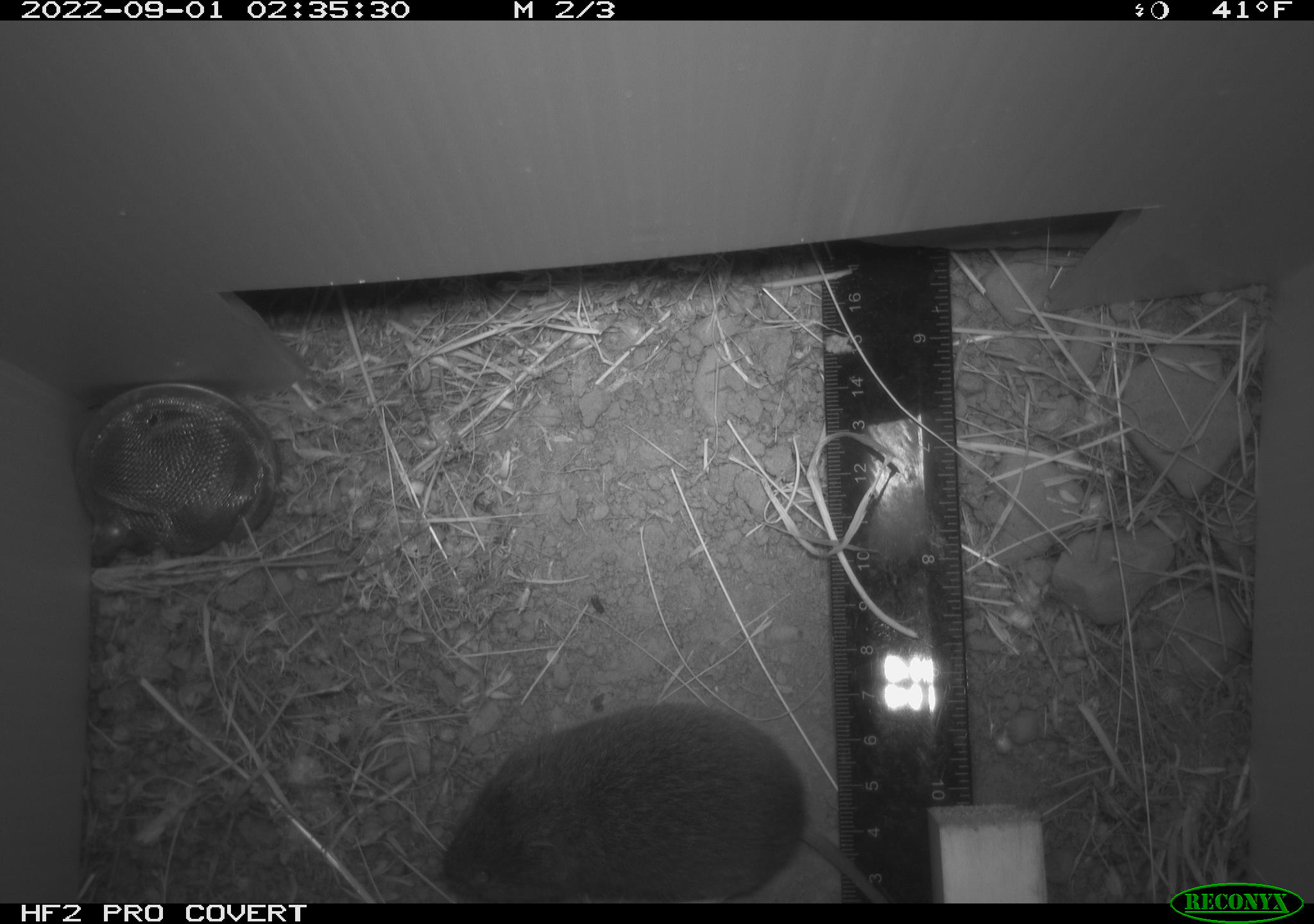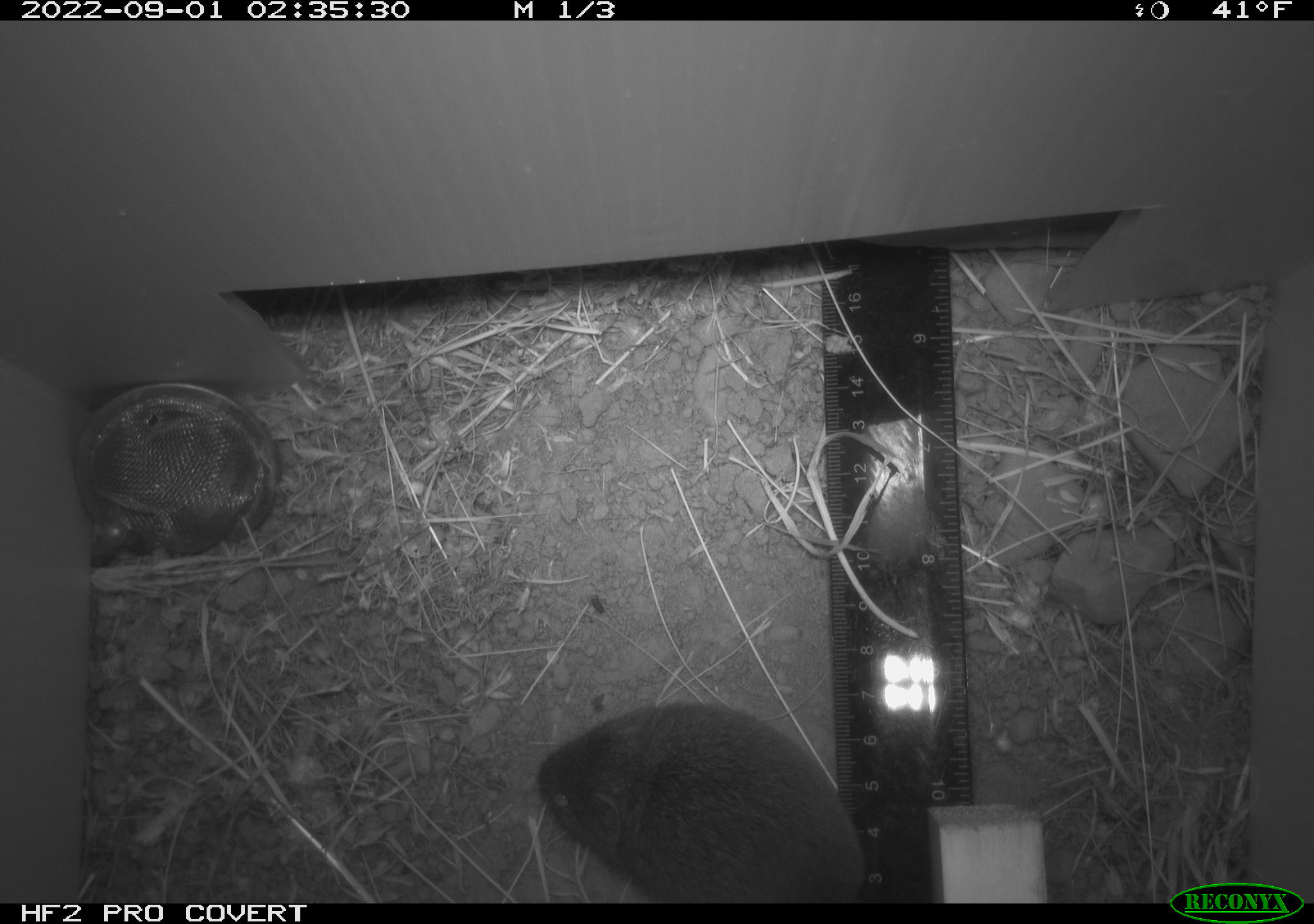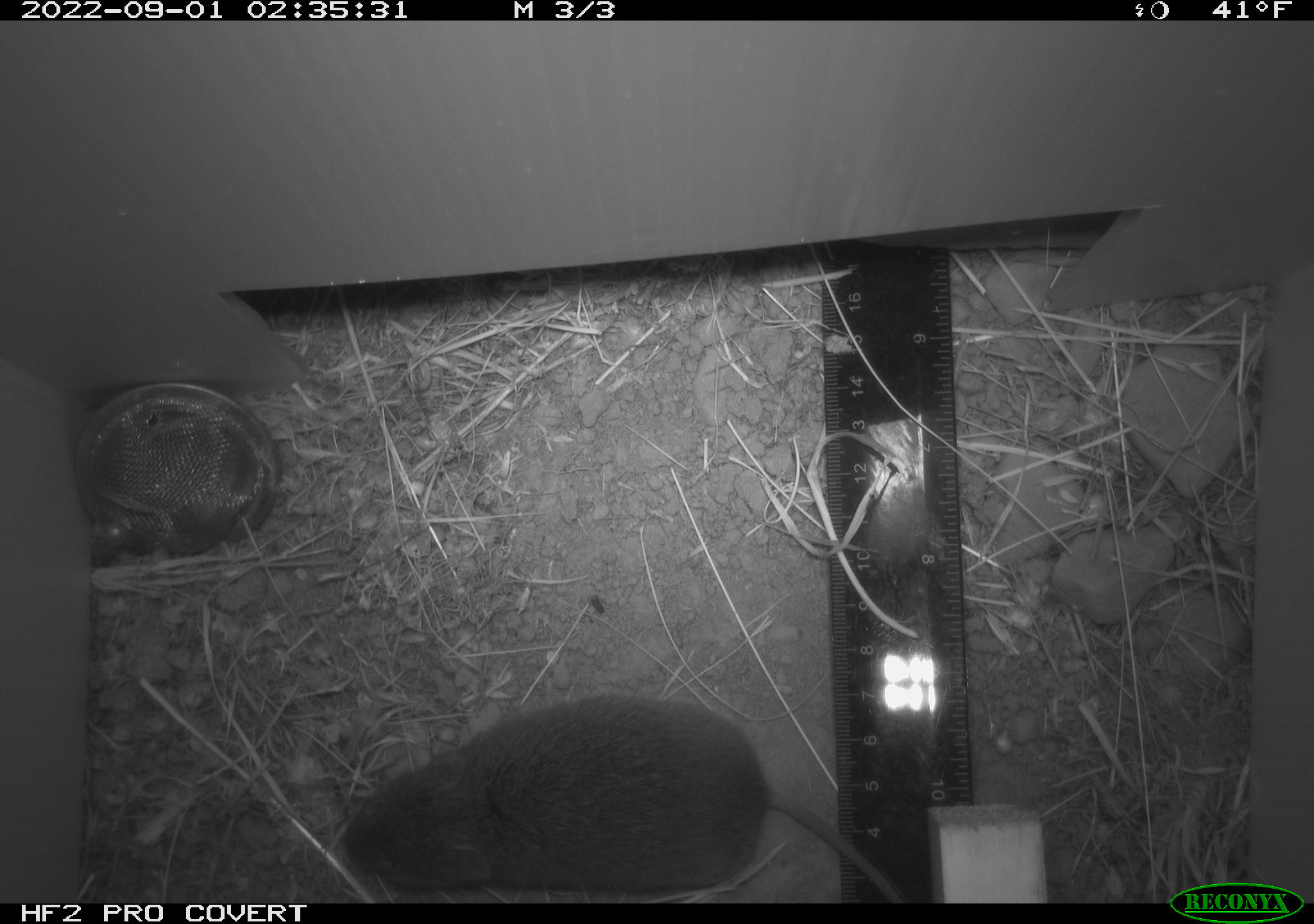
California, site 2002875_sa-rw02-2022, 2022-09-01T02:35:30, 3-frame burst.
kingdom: Animalia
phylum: Chordata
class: Mammalia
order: Rodentia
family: Cricetidae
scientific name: Arvicolinae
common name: voles, lemmings, and muskrats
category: arvicolinae subfamily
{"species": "arvicolinae subfamily (voles, lemmings, and muskrats) (Arvicolinae)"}